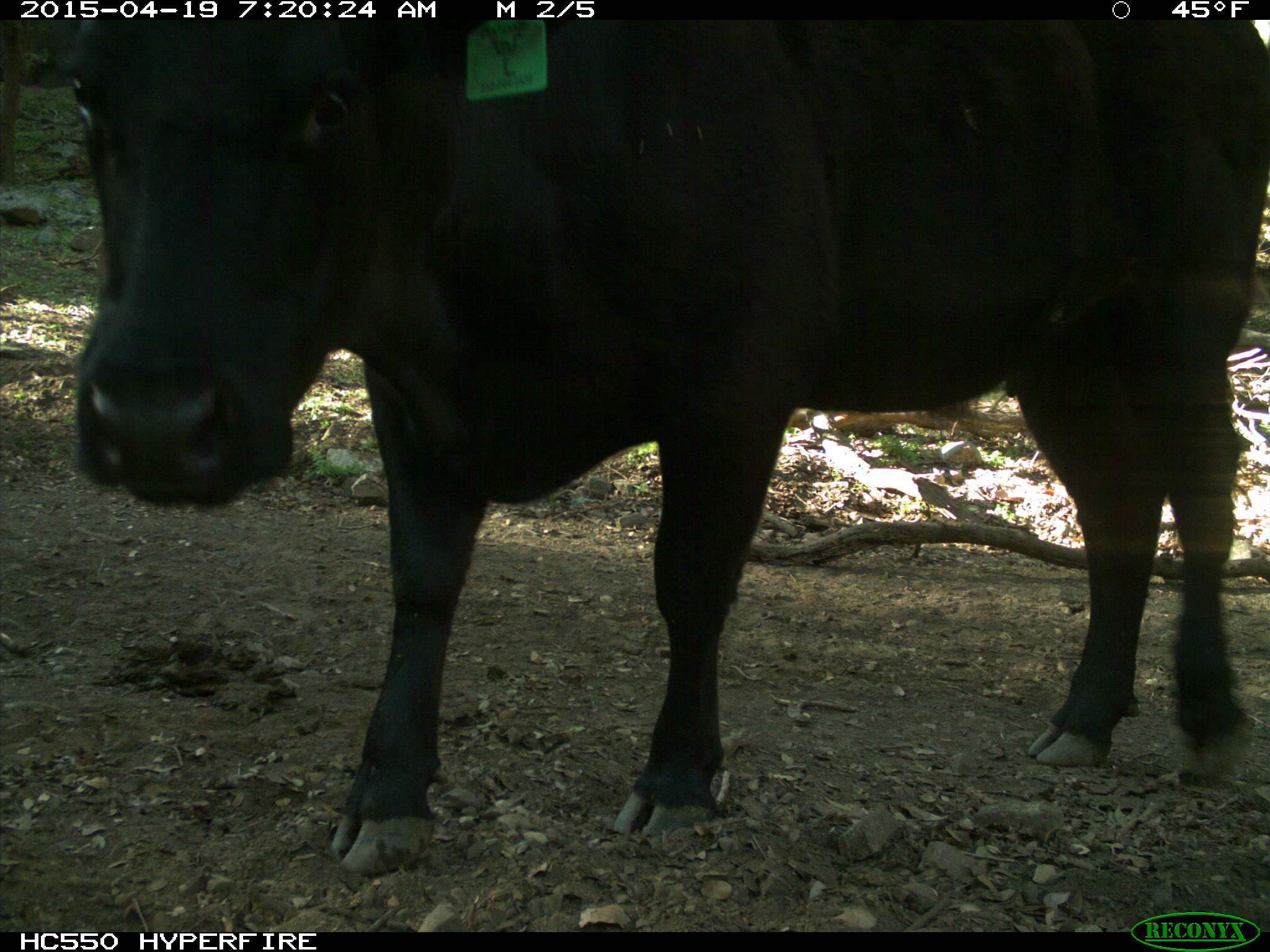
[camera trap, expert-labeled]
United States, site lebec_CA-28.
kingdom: Animalia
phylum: Chordata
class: Mammalia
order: Artiodactyla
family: Bovidae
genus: Bos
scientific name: Bos taurus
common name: domestic cow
Bos taurus (domestic cow).